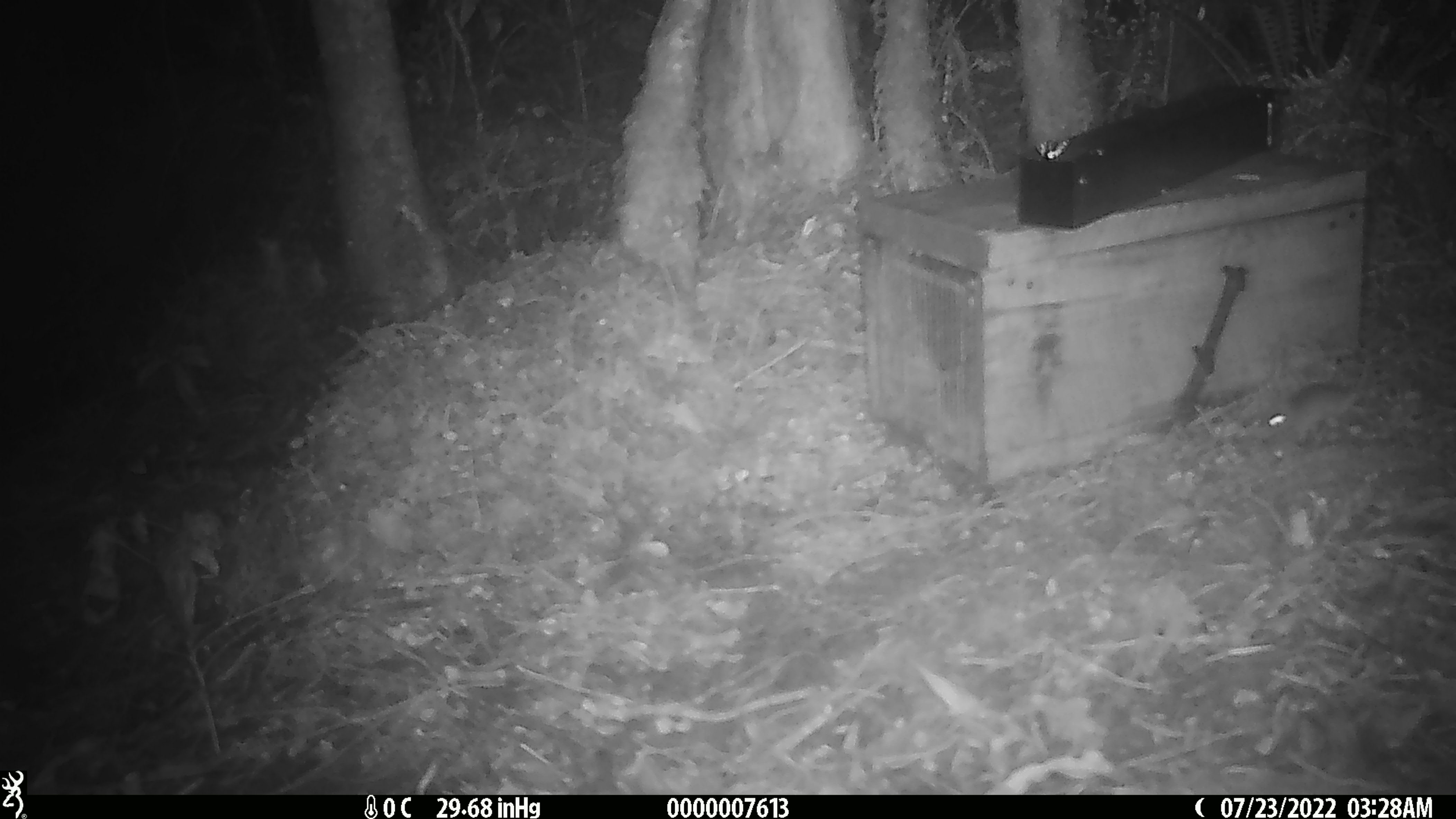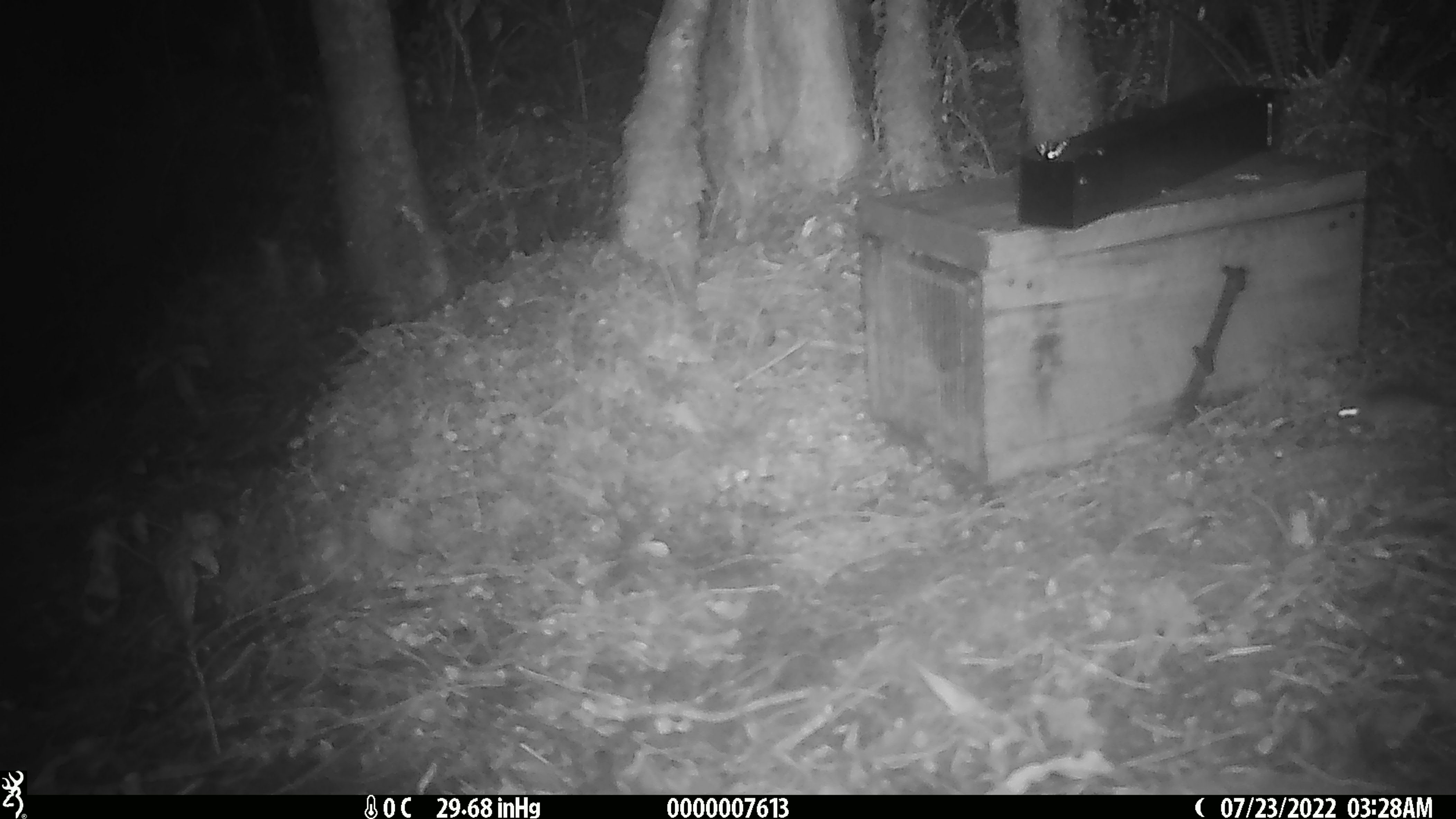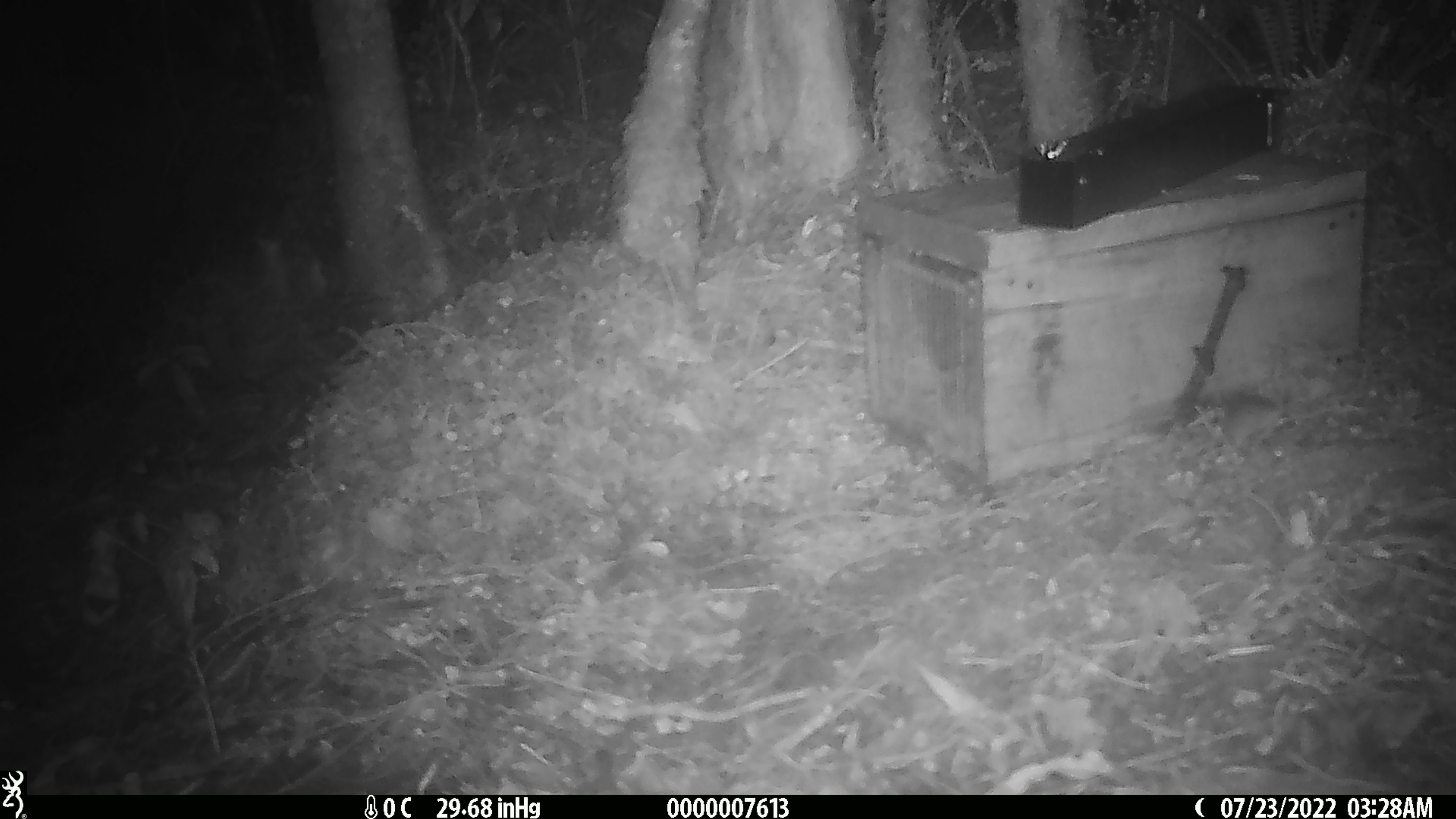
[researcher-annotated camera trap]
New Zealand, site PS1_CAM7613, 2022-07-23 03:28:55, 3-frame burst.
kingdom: Animalia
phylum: Chordata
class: Mammalia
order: Rodentia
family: Muridae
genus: Mus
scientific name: Mus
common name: mouse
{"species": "mouse (Mus)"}